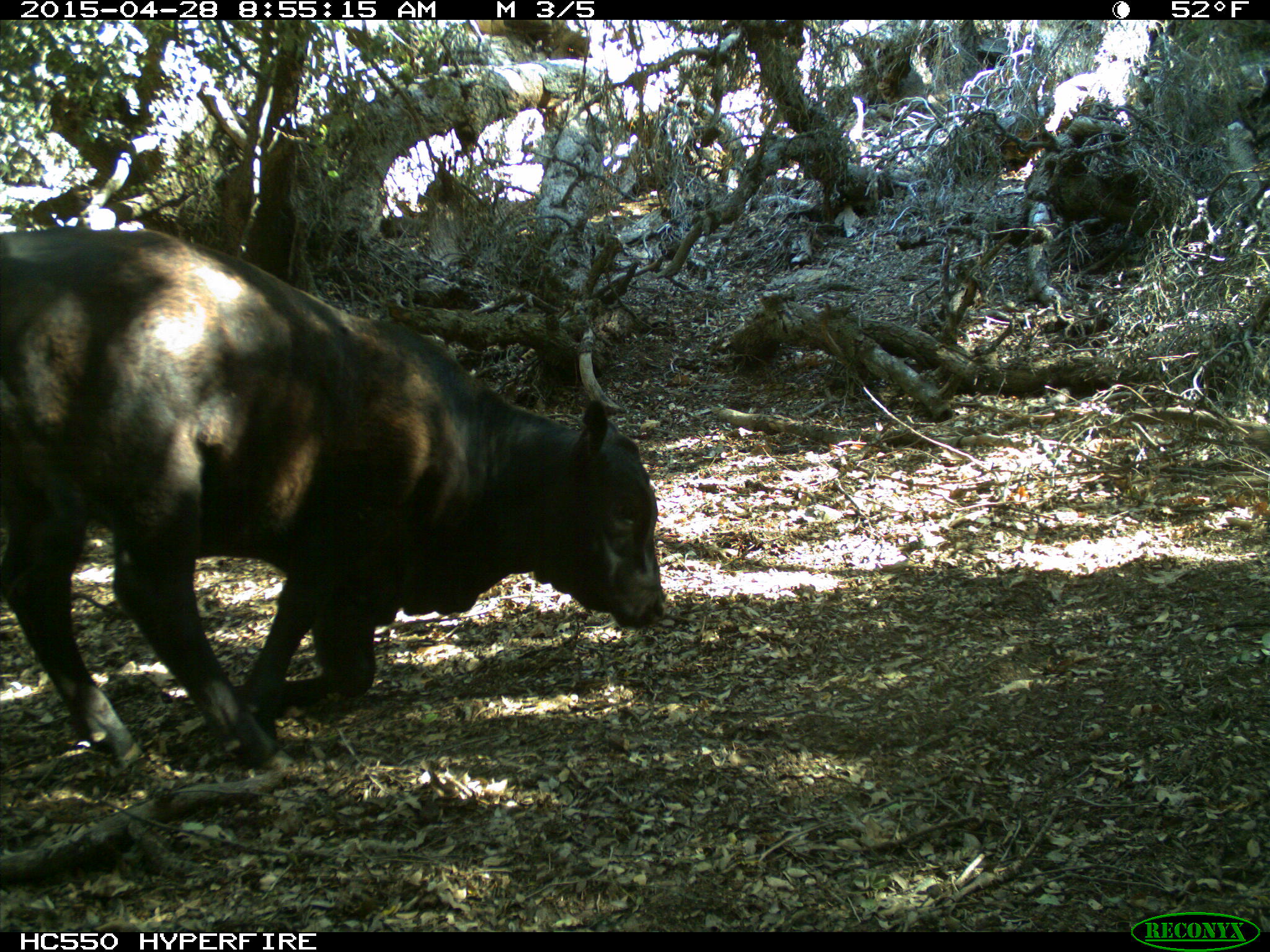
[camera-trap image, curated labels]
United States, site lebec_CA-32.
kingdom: Animalia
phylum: Chordata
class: Mammalia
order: Artiodactyla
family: Bovidae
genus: Bos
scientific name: Bos taurus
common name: domestic cow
Bos taurus (domestic cow).